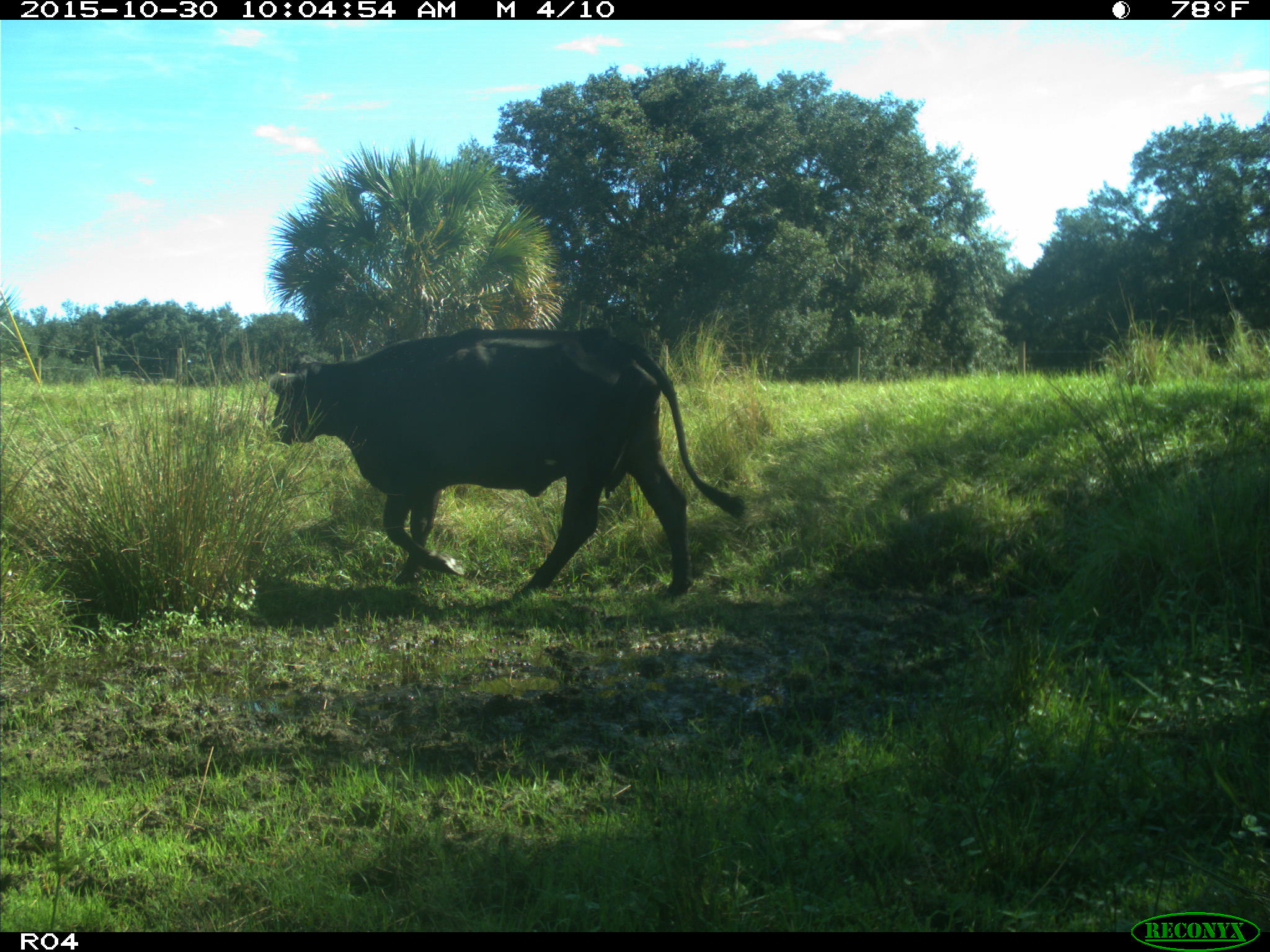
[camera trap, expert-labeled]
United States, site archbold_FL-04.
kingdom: Animalia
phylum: Chordata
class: Mammalia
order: Artiodactyla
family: Bovidae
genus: Bos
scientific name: Bos taurus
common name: domestic cow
Bos taurus (domestic cow).